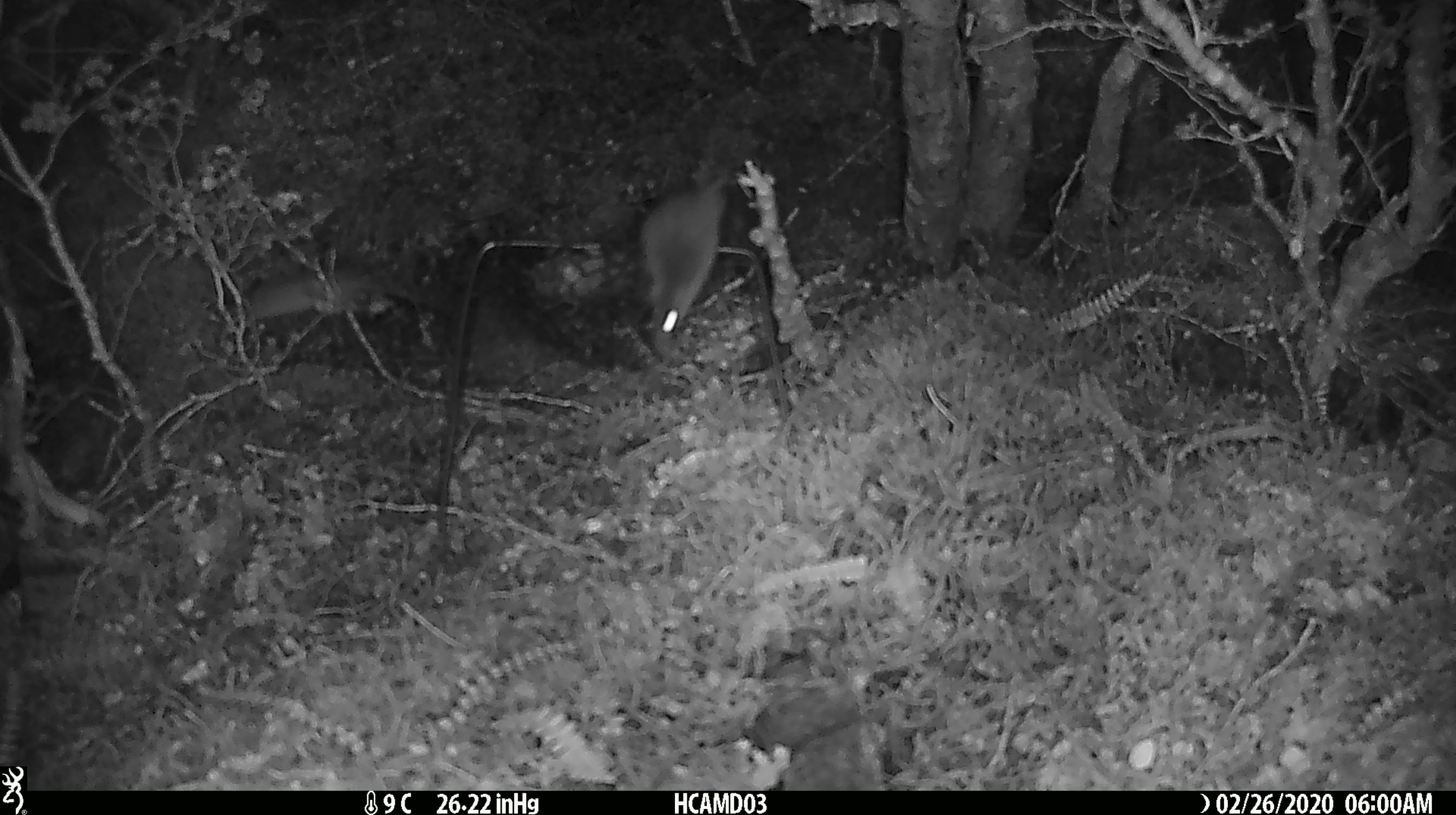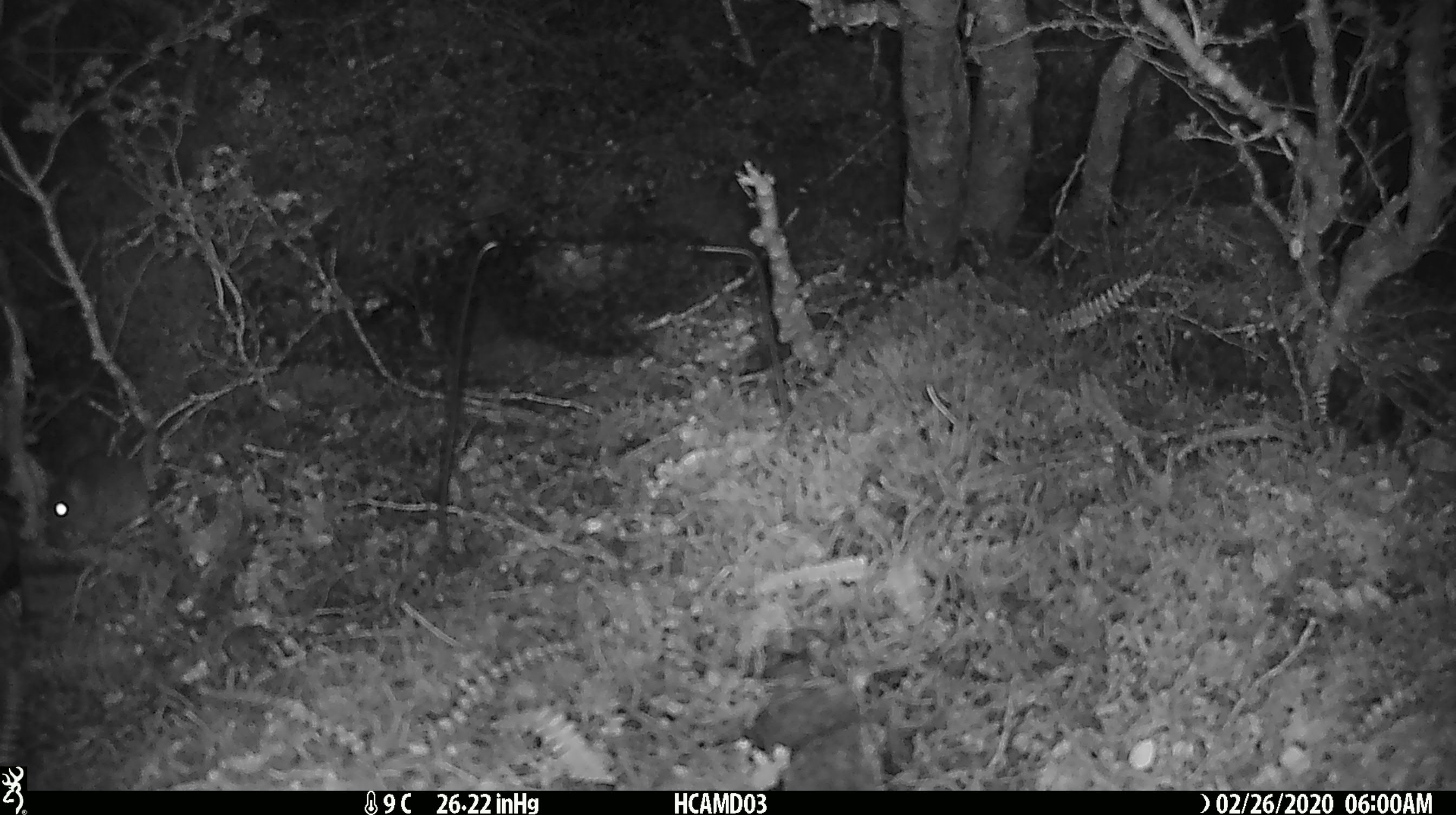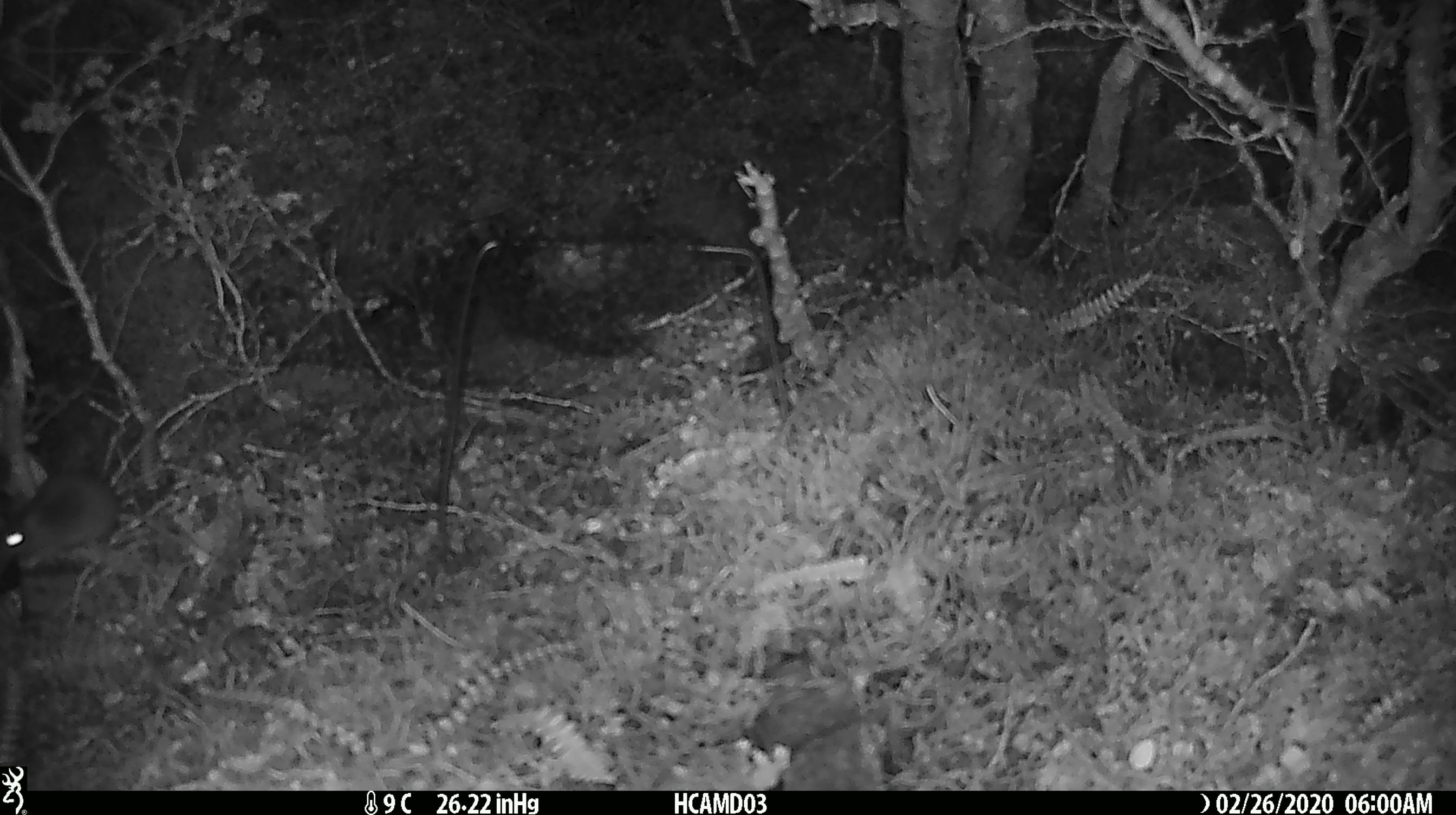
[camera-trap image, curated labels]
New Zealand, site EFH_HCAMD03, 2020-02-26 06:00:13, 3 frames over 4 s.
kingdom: Animalia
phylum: Chordata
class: Mammalia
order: Rodentia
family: Muridae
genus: Mus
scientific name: Mus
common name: mouse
Mouse (Mus).